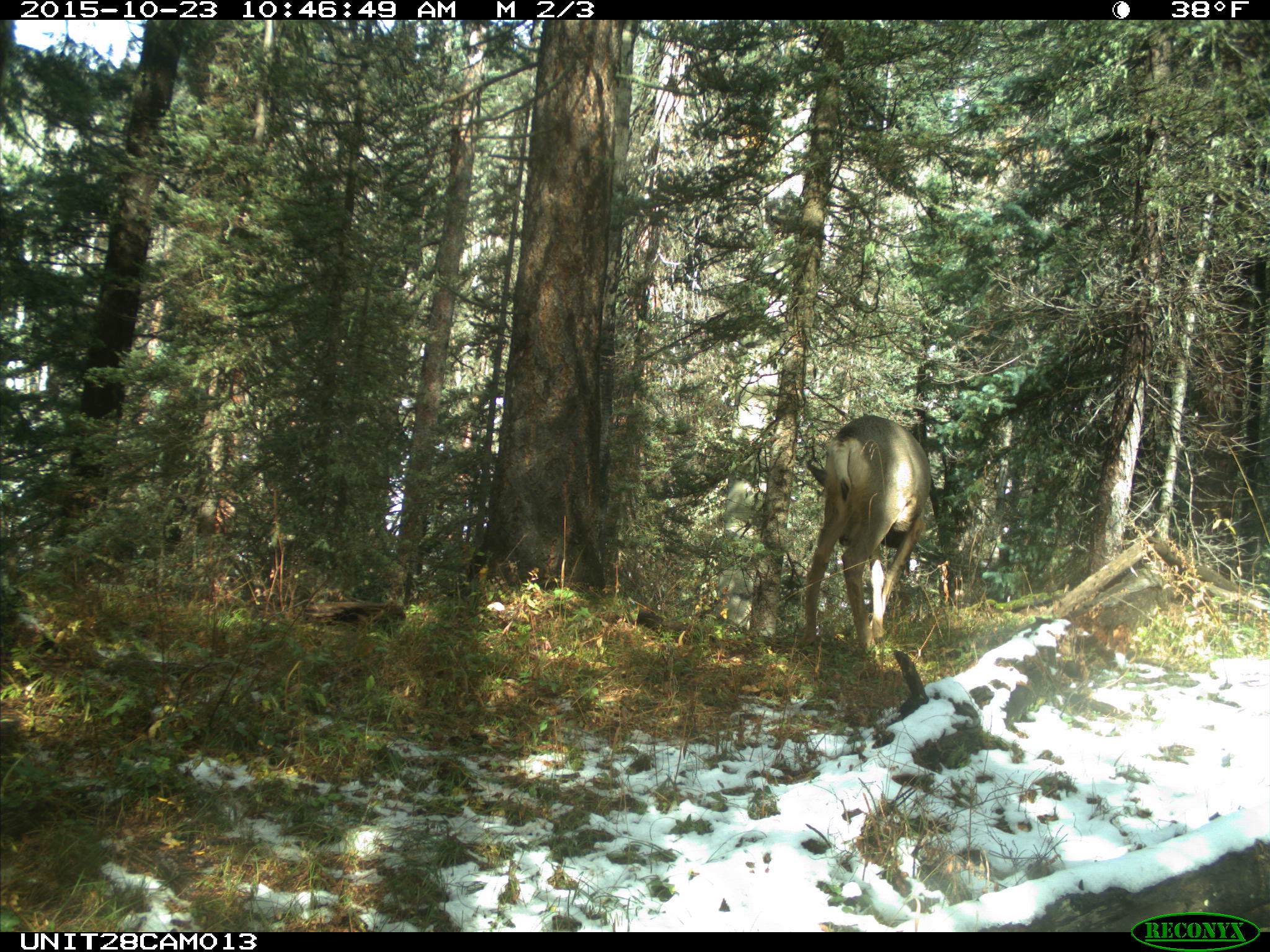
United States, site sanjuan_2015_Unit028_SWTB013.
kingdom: Animalia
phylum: Chordata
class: Mammalia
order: Artiodactyla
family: Cervidae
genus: Odocoileus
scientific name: Odocoileus hemionus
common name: mule deer